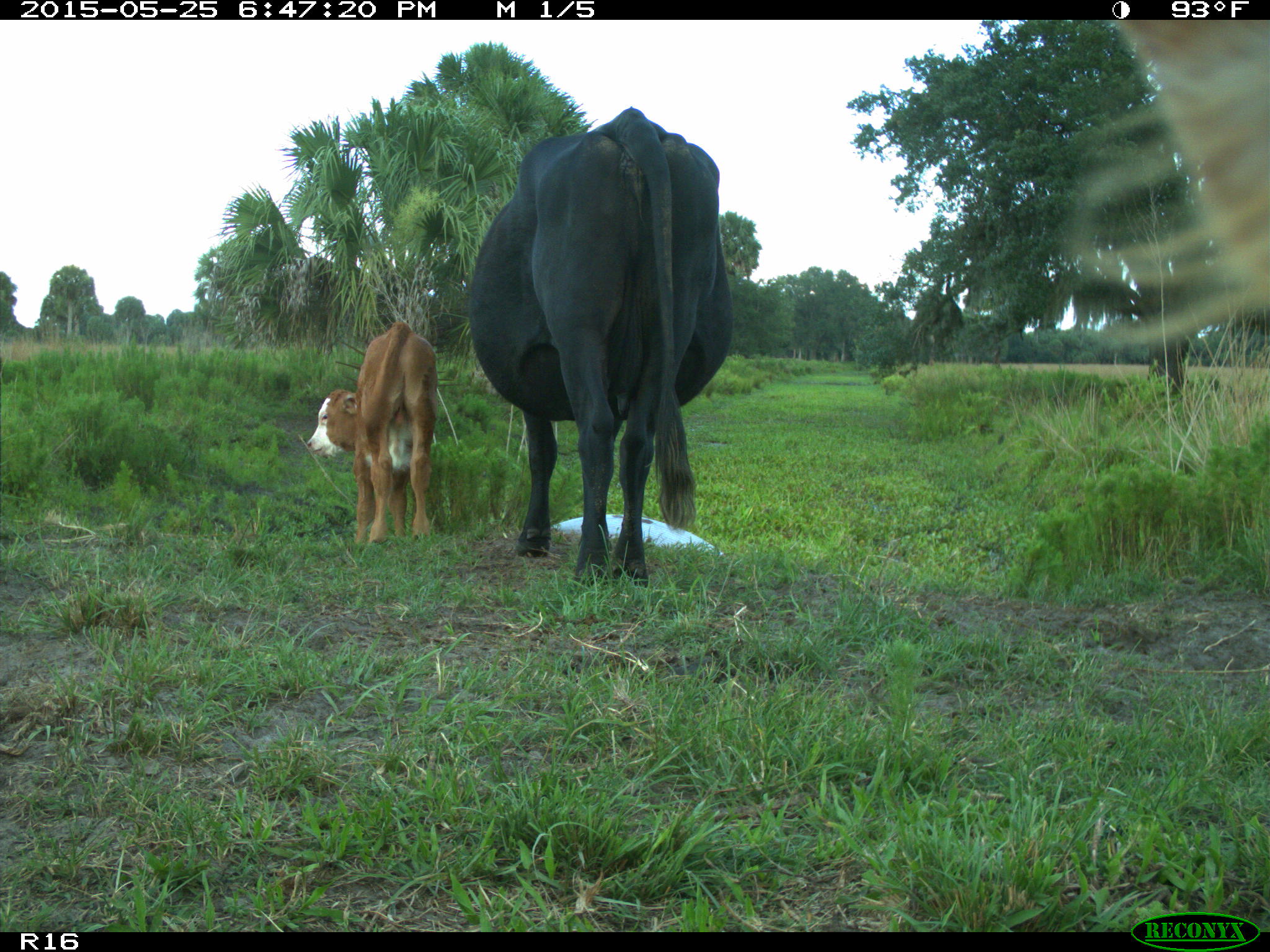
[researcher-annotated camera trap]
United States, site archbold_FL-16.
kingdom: Animalia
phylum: Chordata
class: Mammalia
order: Artiodactyla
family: Bovidae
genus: Bos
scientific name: Bos taurus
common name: domestic cow